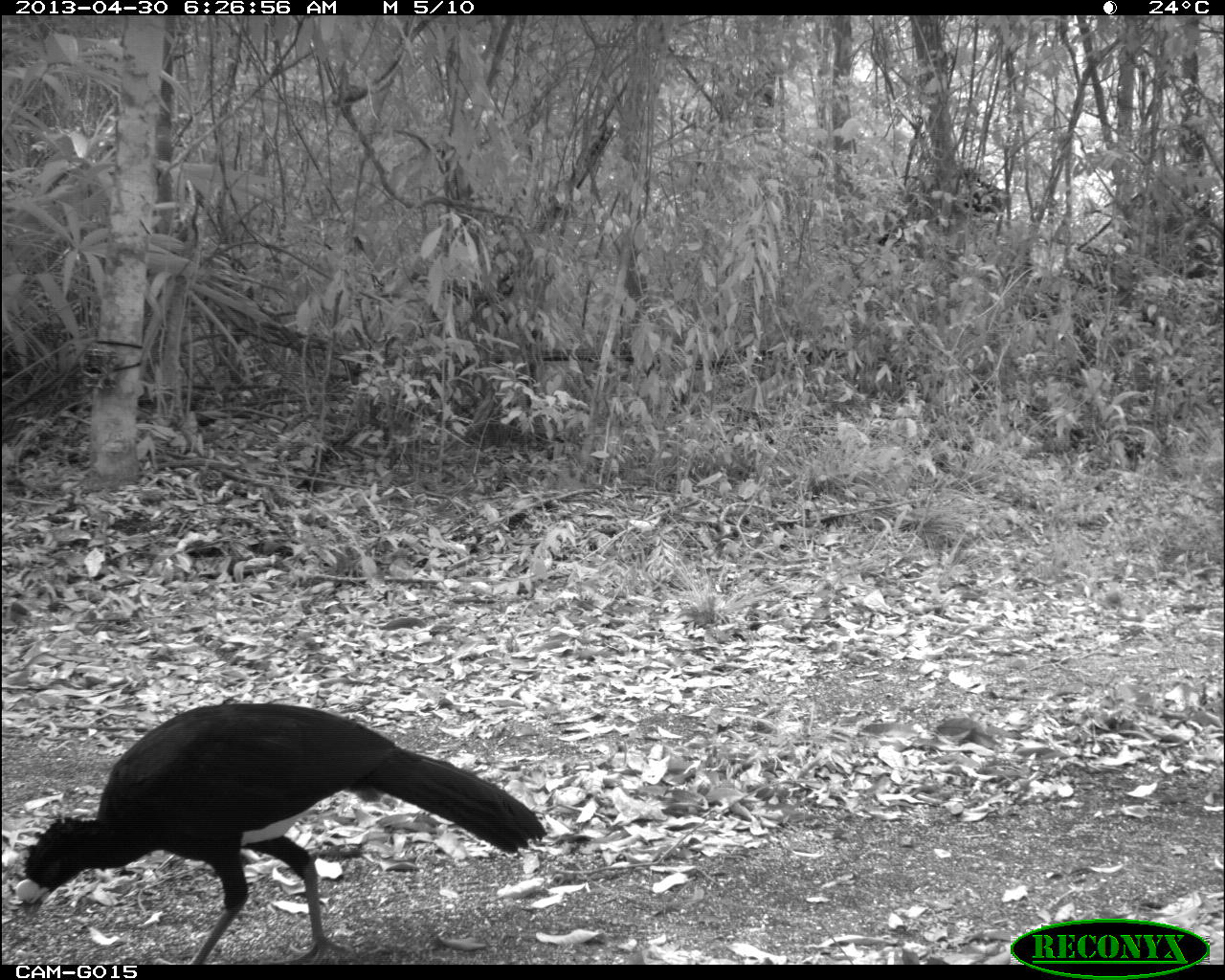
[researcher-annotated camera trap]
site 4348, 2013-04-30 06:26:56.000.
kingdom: Animalia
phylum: Chordata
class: Aves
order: Galliformes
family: Cracidae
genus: Crax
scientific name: Crax rubra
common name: great curassow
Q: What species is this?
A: Crax rubra (great curassow).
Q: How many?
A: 1.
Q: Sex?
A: Male.